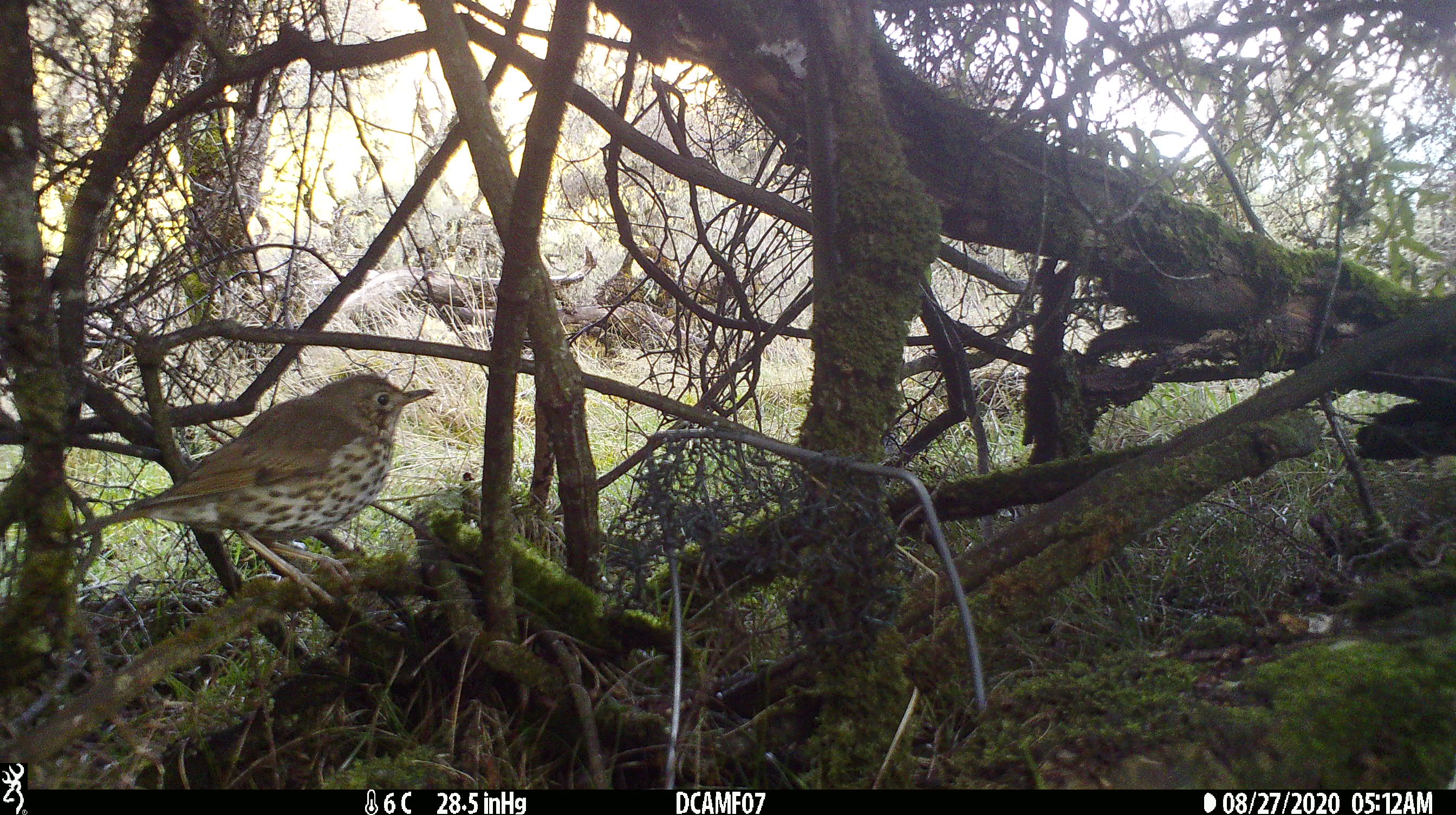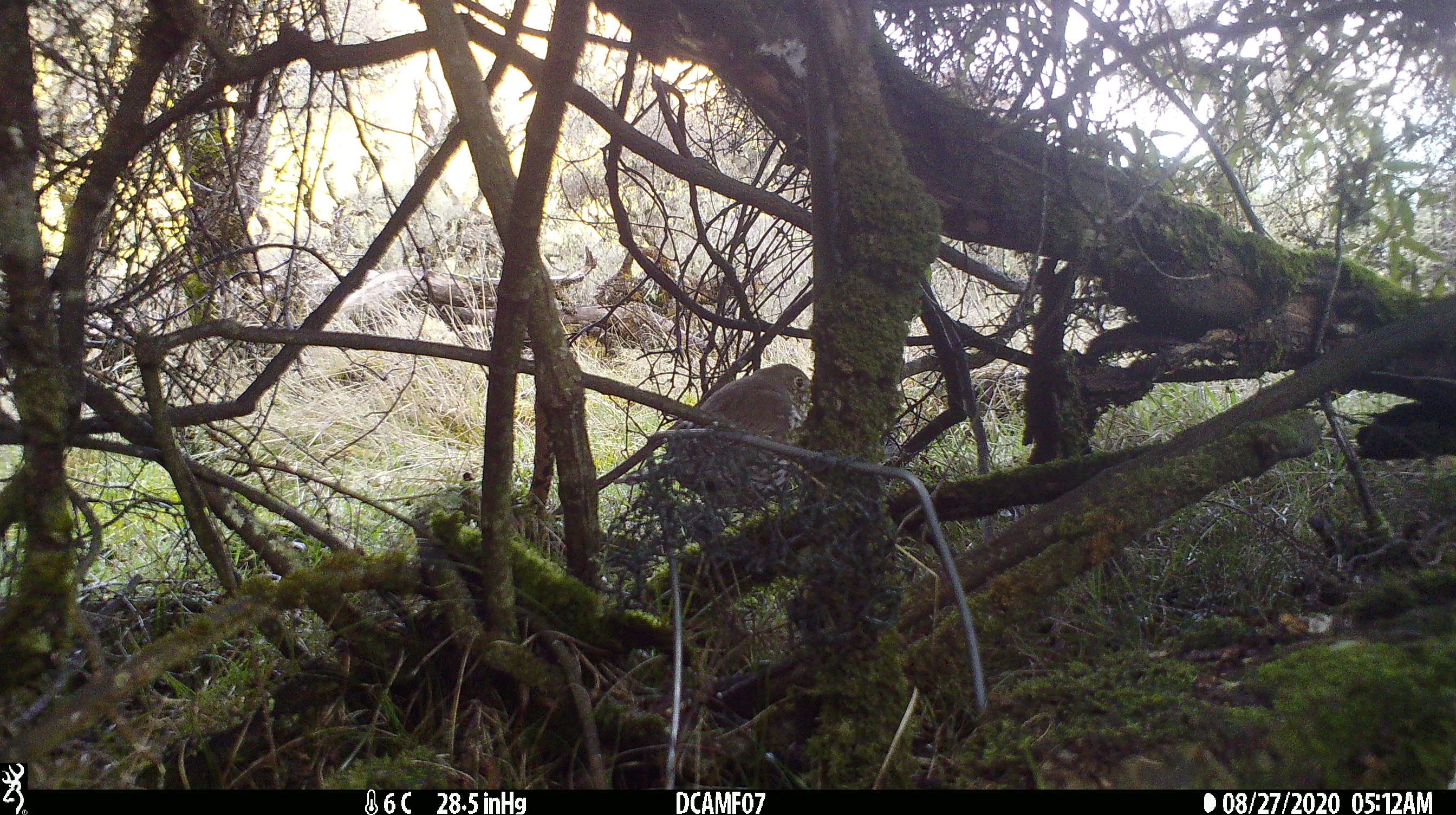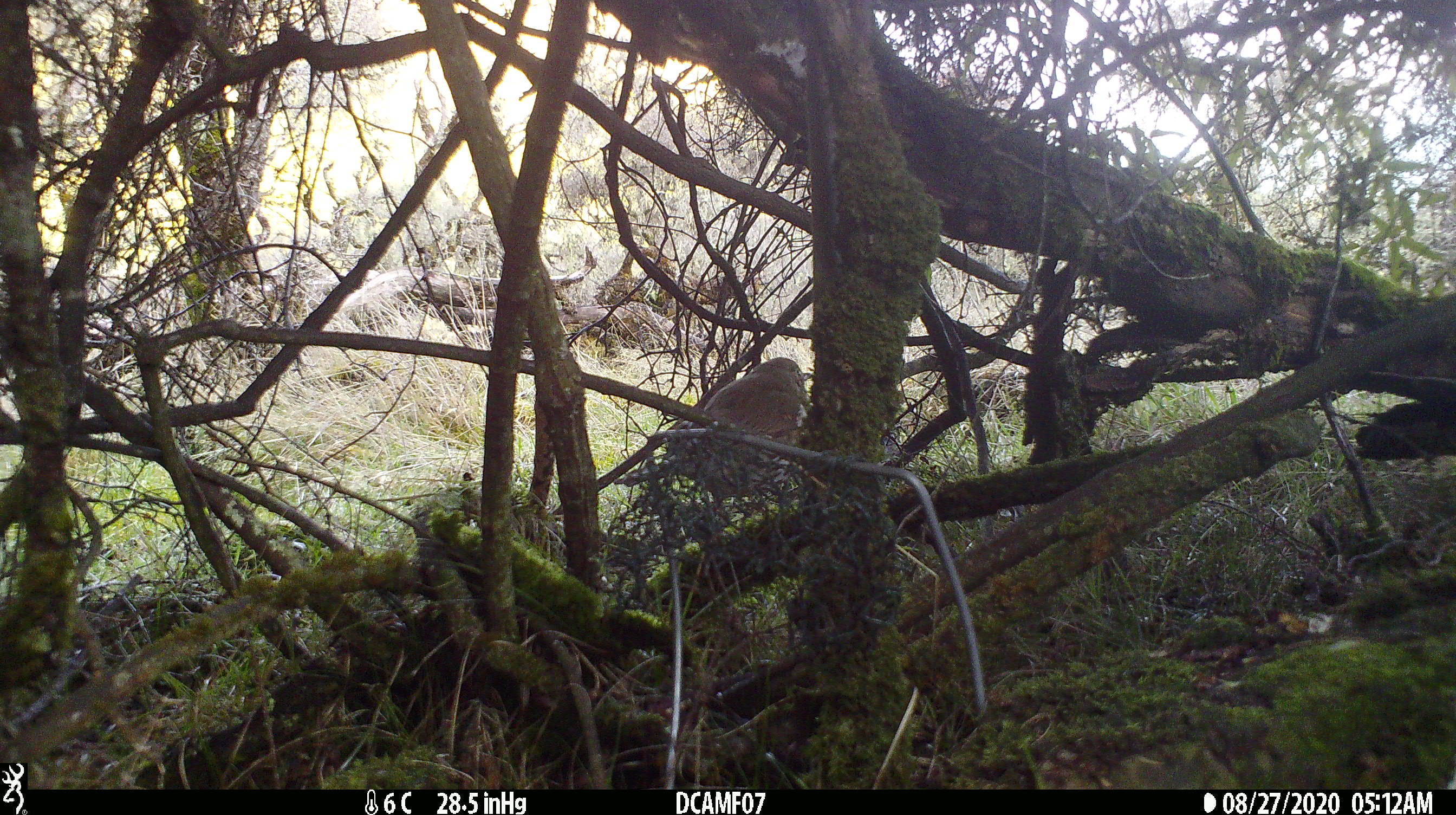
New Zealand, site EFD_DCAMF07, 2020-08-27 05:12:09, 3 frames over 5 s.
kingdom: Animalia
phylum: Chordata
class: Aves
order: Passeriformes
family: Turdidae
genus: Turdus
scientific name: Turdus philomelos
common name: song thrush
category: thrush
Thrush (song thrush) (Turdus philomelos).